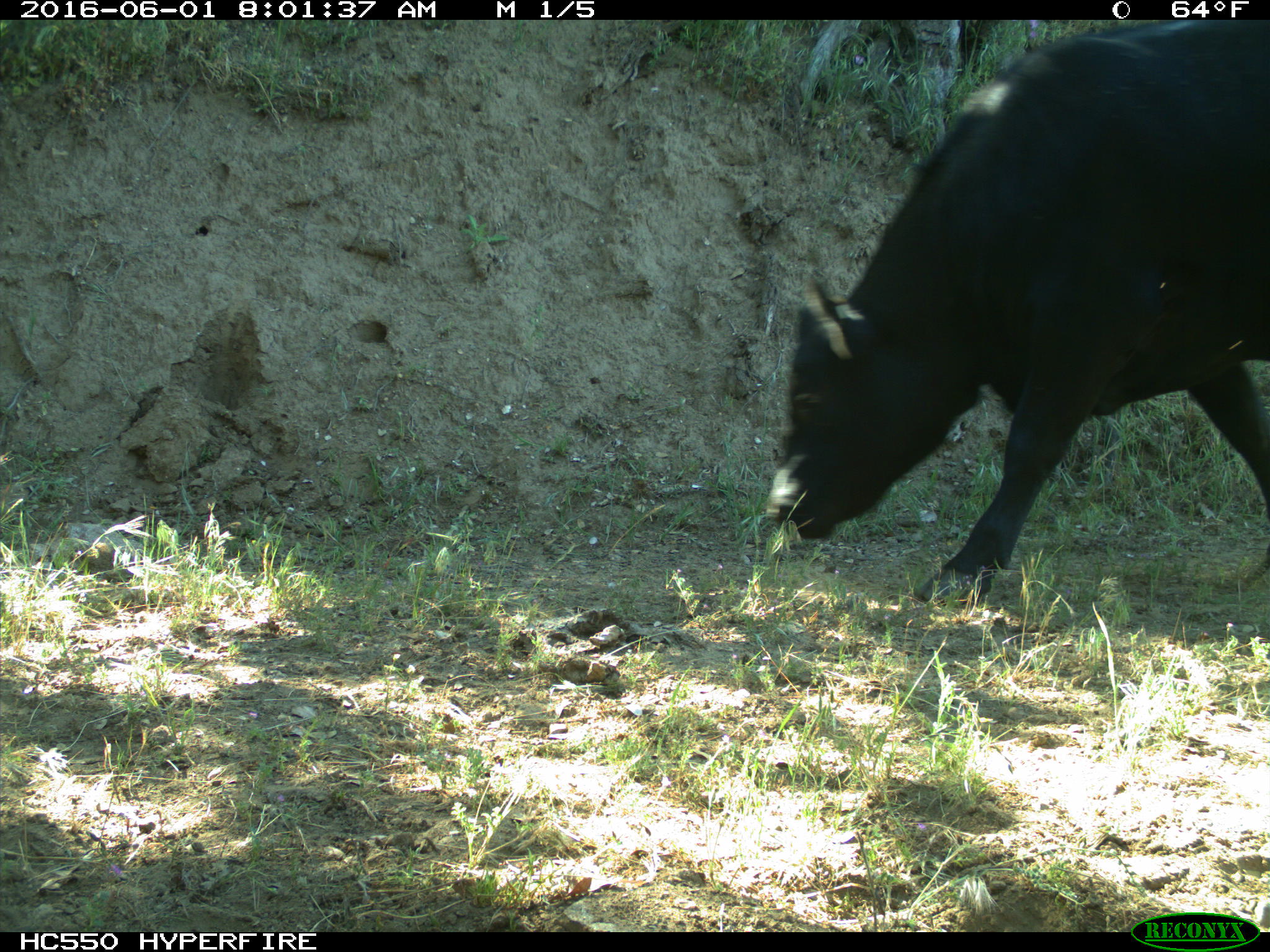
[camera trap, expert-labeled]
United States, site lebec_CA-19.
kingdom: Animalia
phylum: Chordata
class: Mammalia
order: Artiodactyla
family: Bovidae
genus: Bos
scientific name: Bos taurus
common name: domestic cow